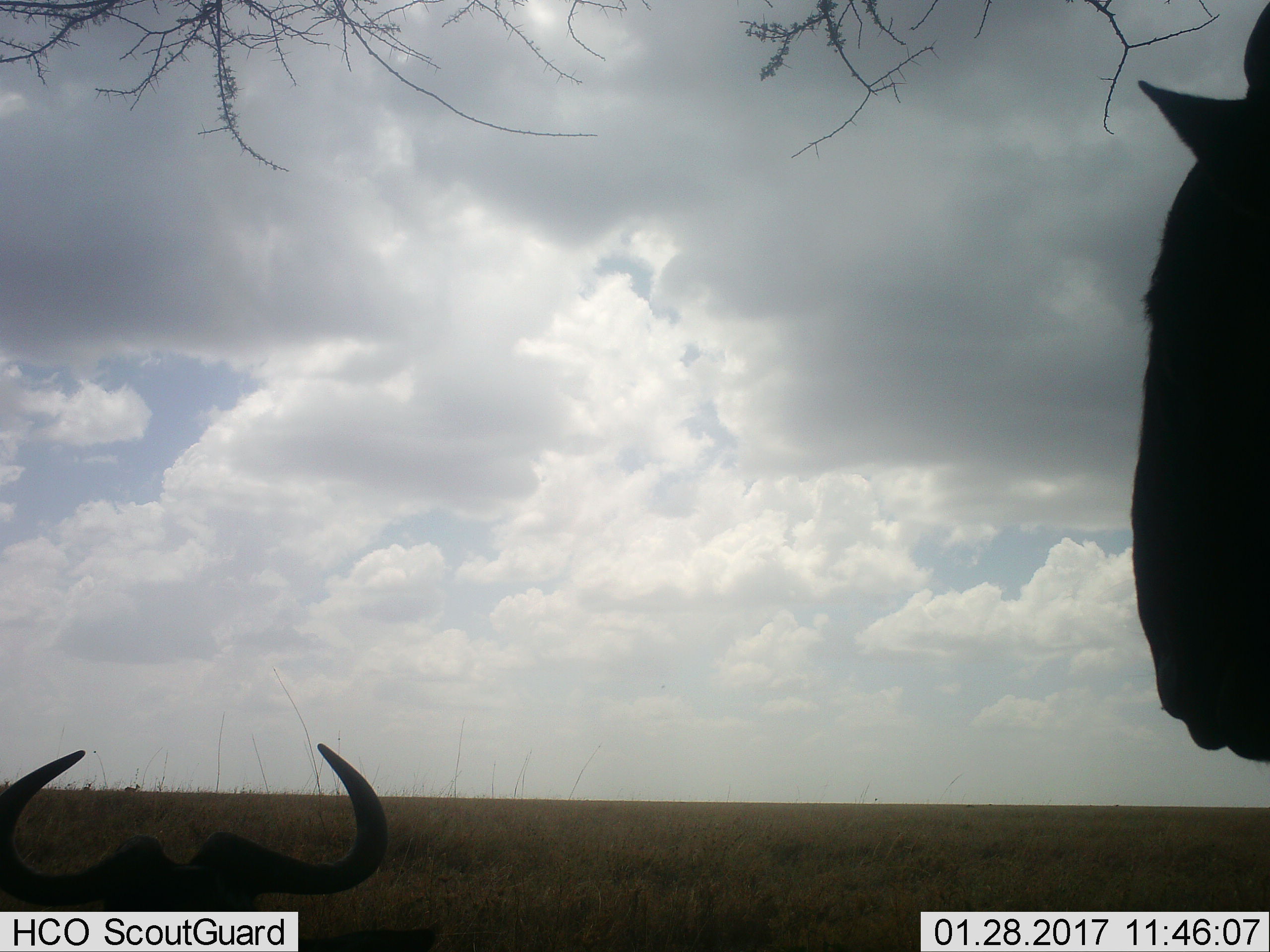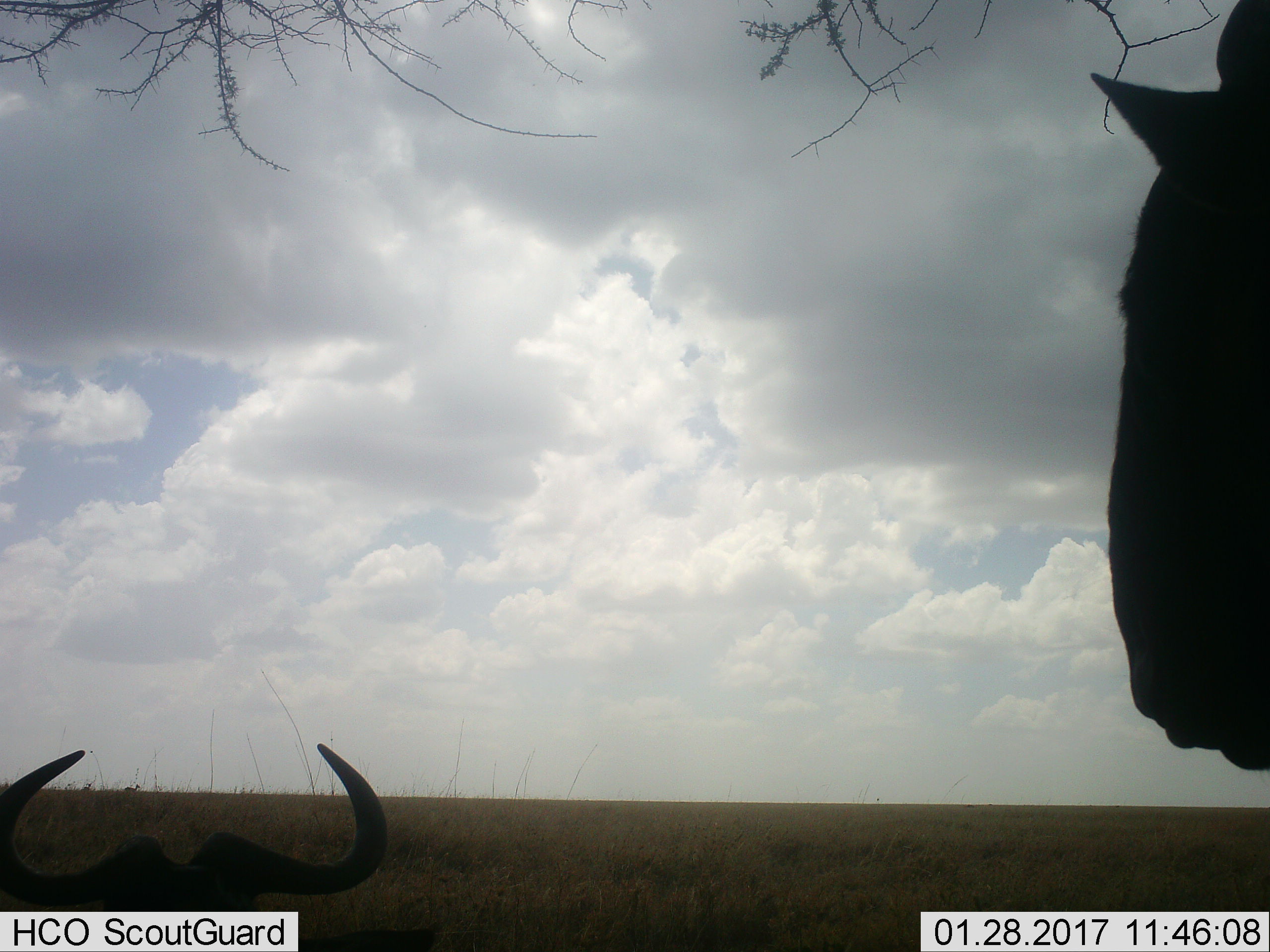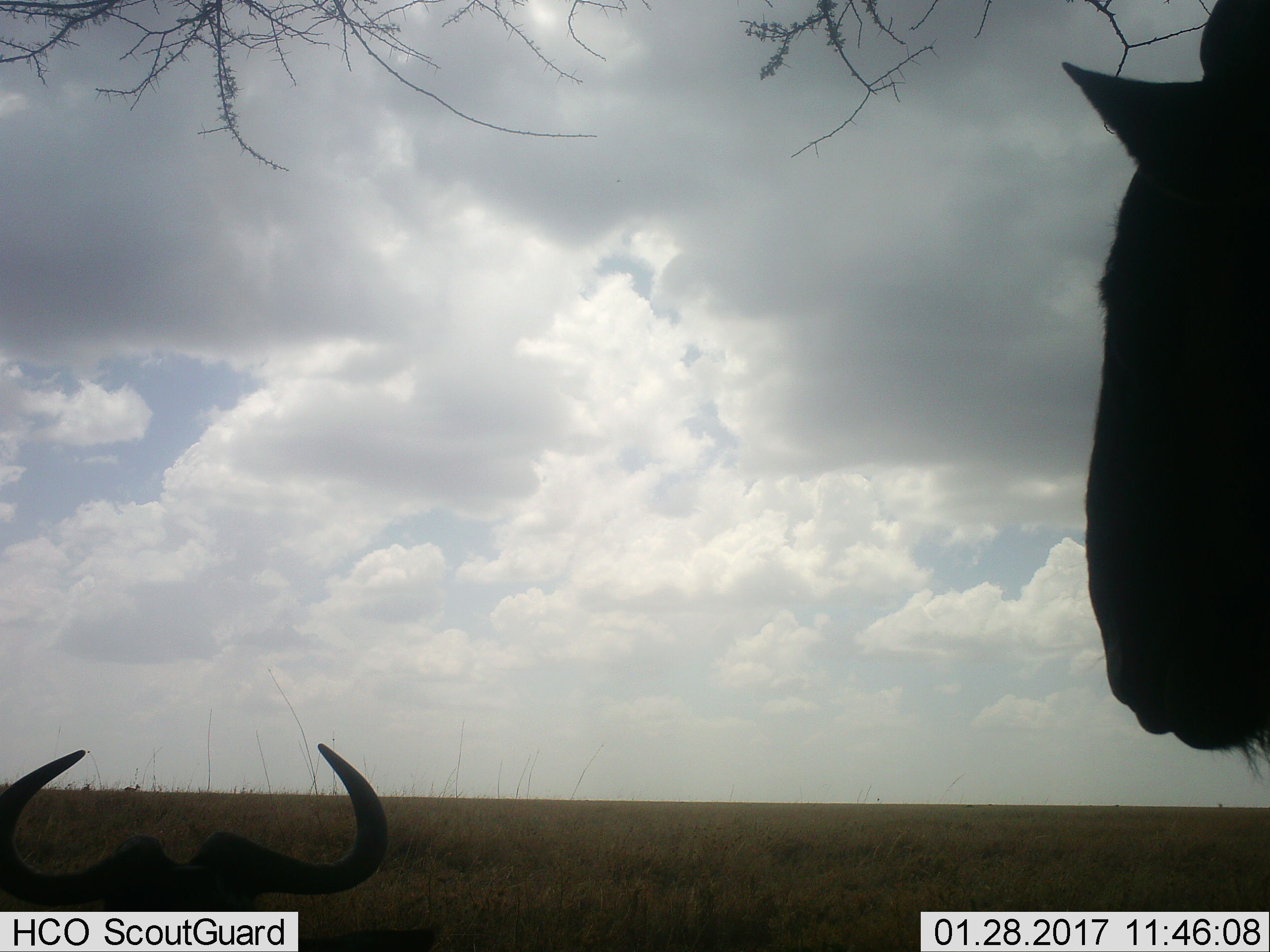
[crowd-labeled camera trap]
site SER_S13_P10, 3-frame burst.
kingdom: Animalia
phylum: Chordata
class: Mammalia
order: Artiodactyla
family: Bovidae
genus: Connochaetes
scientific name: Connochaetes taurinus taurinus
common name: blue wildebeest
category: wildebeestblue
Wildebeestblue (blue wildebeest) (Connochaetes taurinus taurinus), count 2. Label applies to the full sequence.